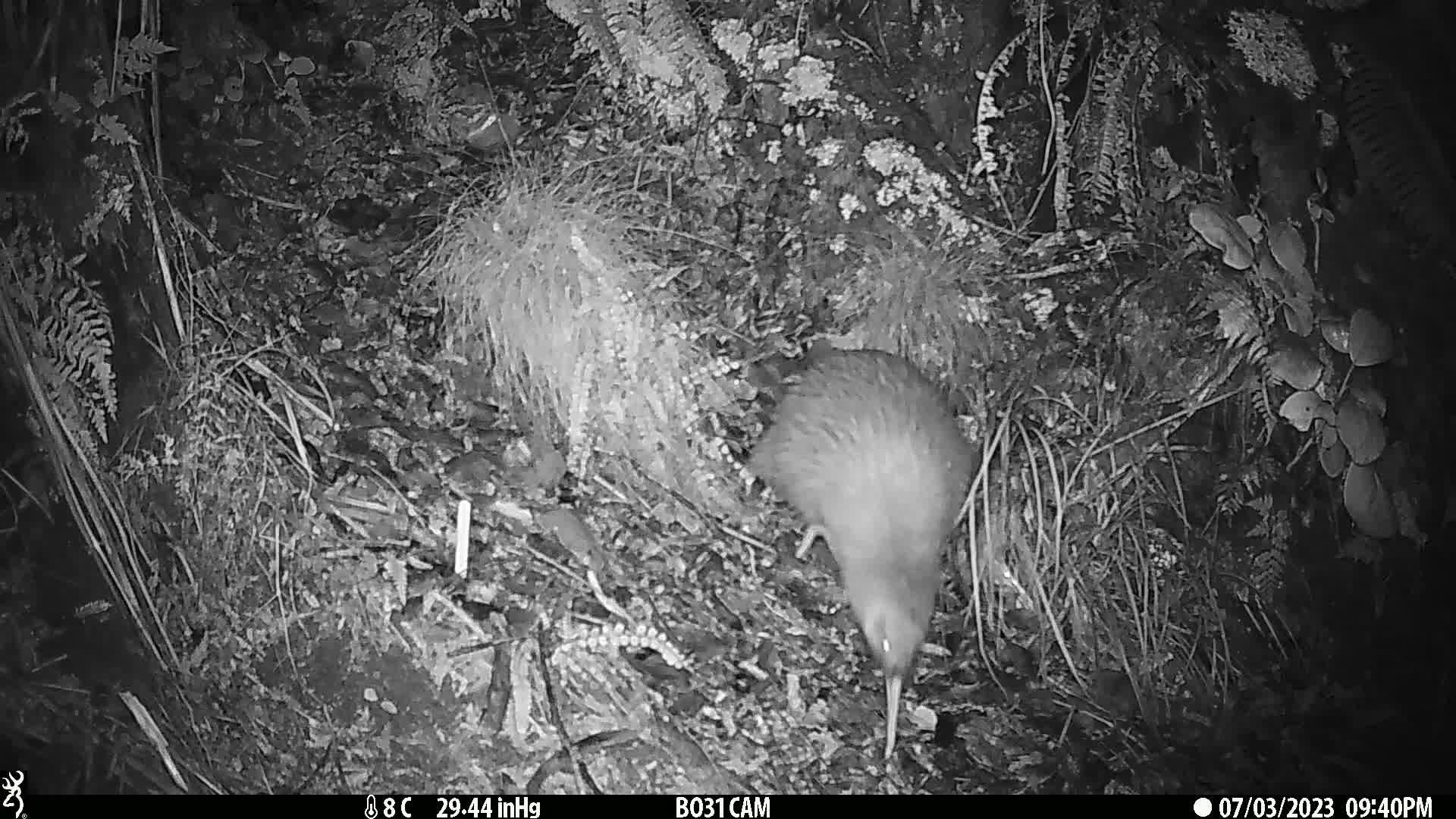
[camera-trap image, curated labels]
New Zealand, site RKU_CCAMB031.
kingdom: Animalia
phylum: Chordata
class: Aves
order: Apterygiformes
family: Apterygidae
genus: Apteryx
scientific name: Apteryx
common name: kiwi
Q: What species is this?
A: Kiwi (Apteryx).